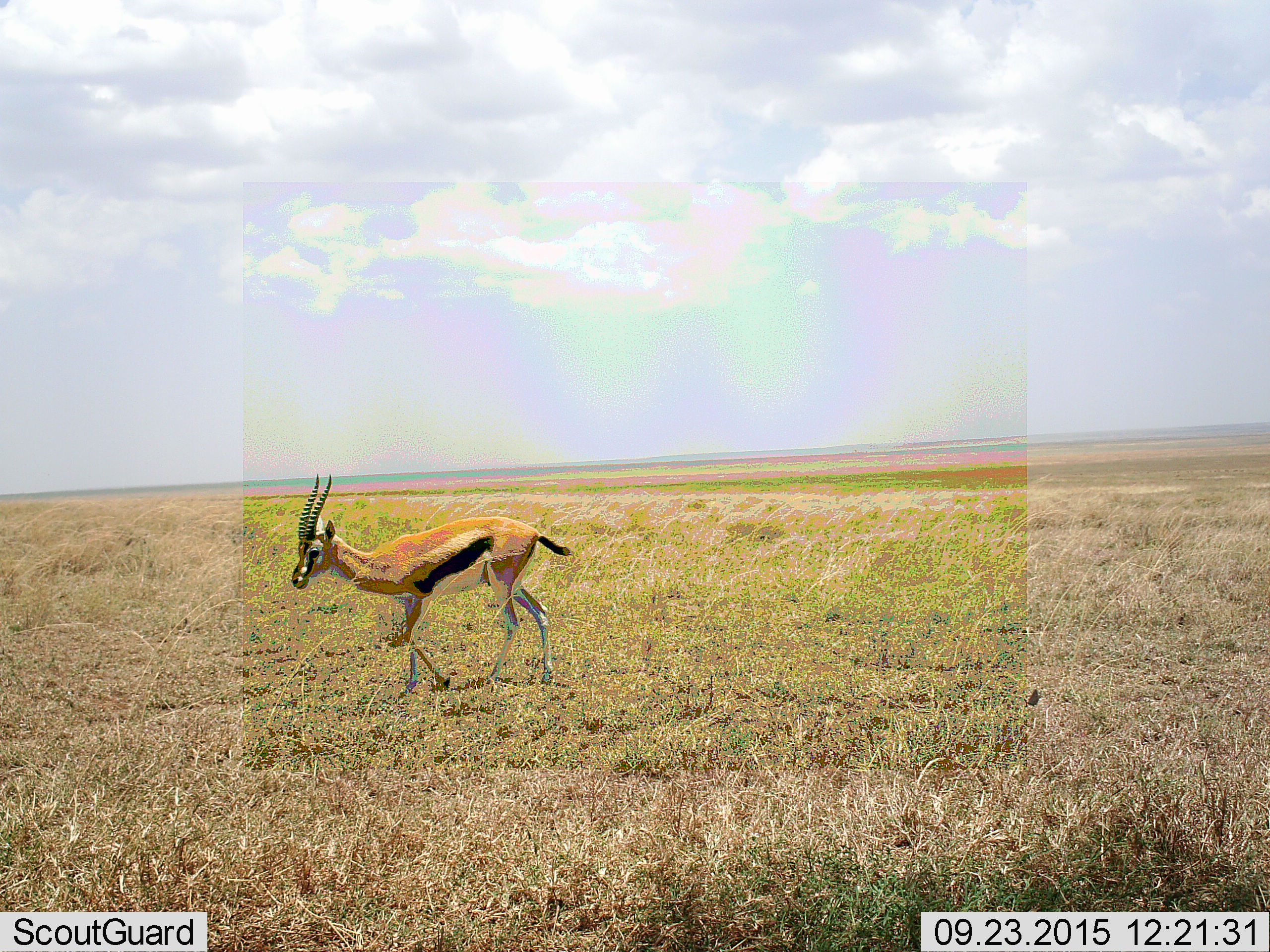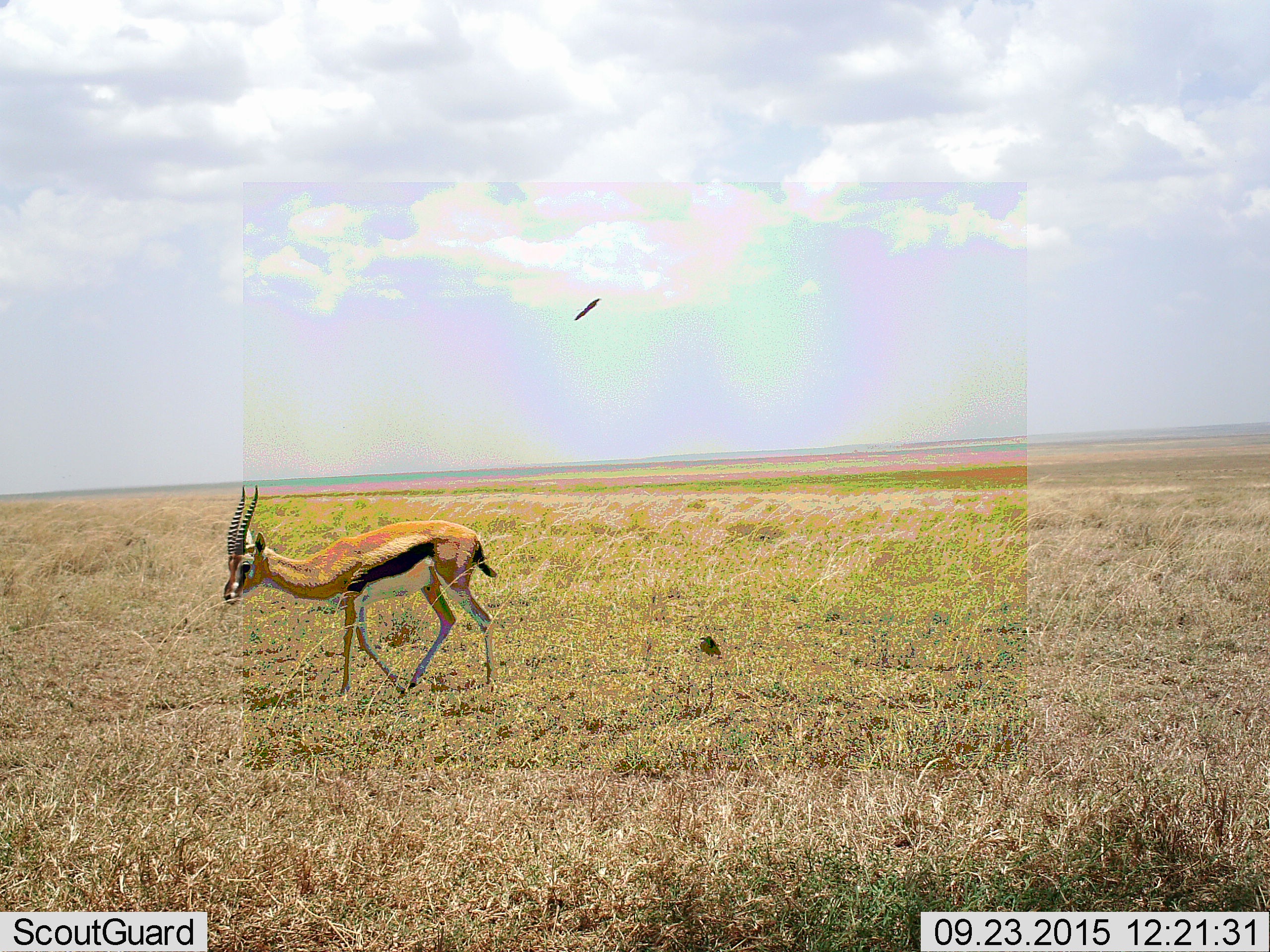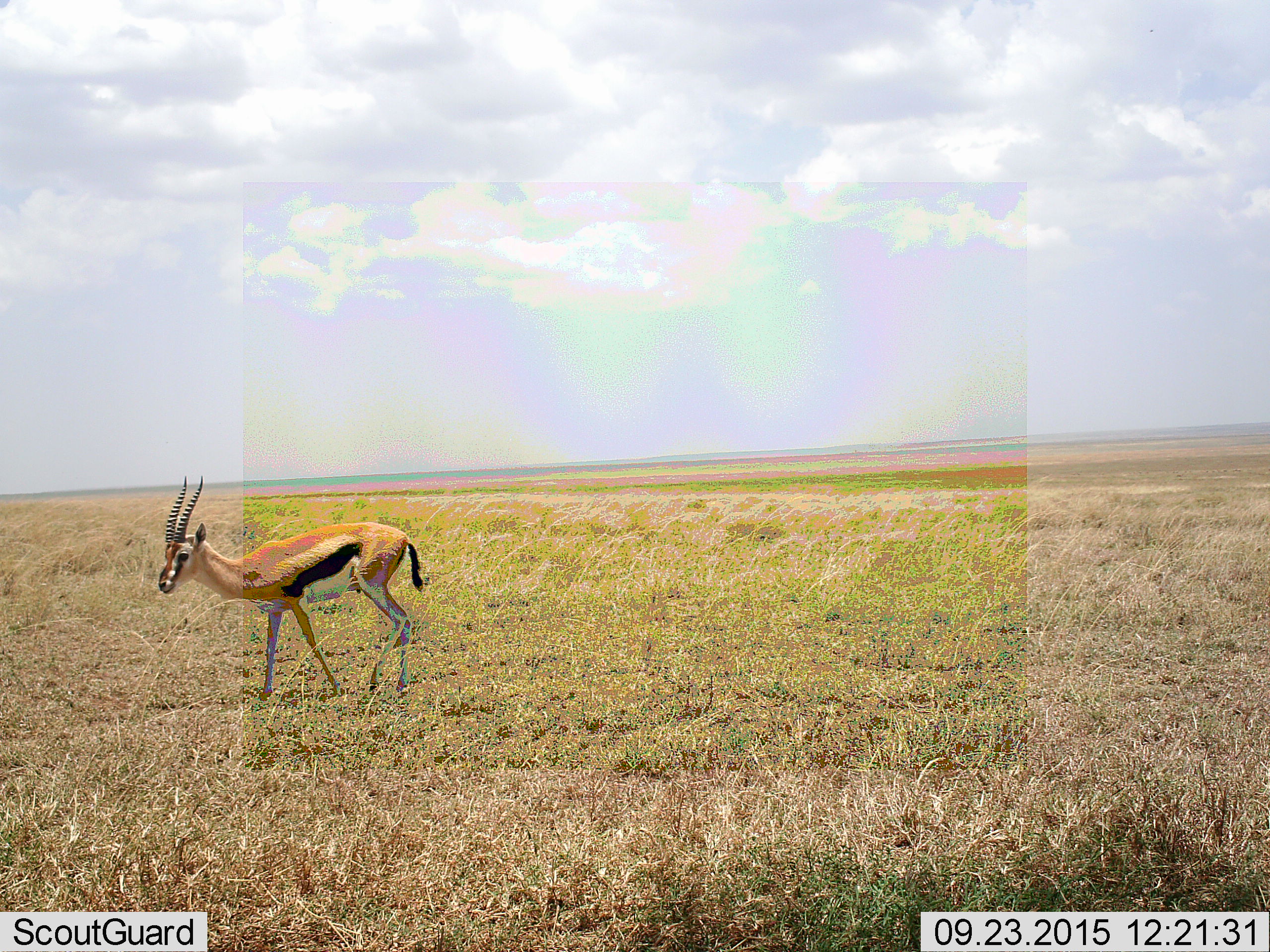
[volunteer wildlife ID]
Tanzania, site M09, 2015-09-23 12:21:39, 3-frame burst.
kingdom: Animalia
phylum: Chordata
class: Mammalia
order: Artiodactyla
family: Bovidae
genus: Eudorcas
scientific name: Eudorcas thomsonii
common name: thomson's gazelle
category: gazellethomsons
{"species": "gazellethomsons (thomson's gazelle) (Eudorcas thomsonii)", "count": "1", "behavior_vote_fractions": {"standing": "0%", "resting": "0%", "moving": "100%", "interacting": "0%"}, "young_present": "0%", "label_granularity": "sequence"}